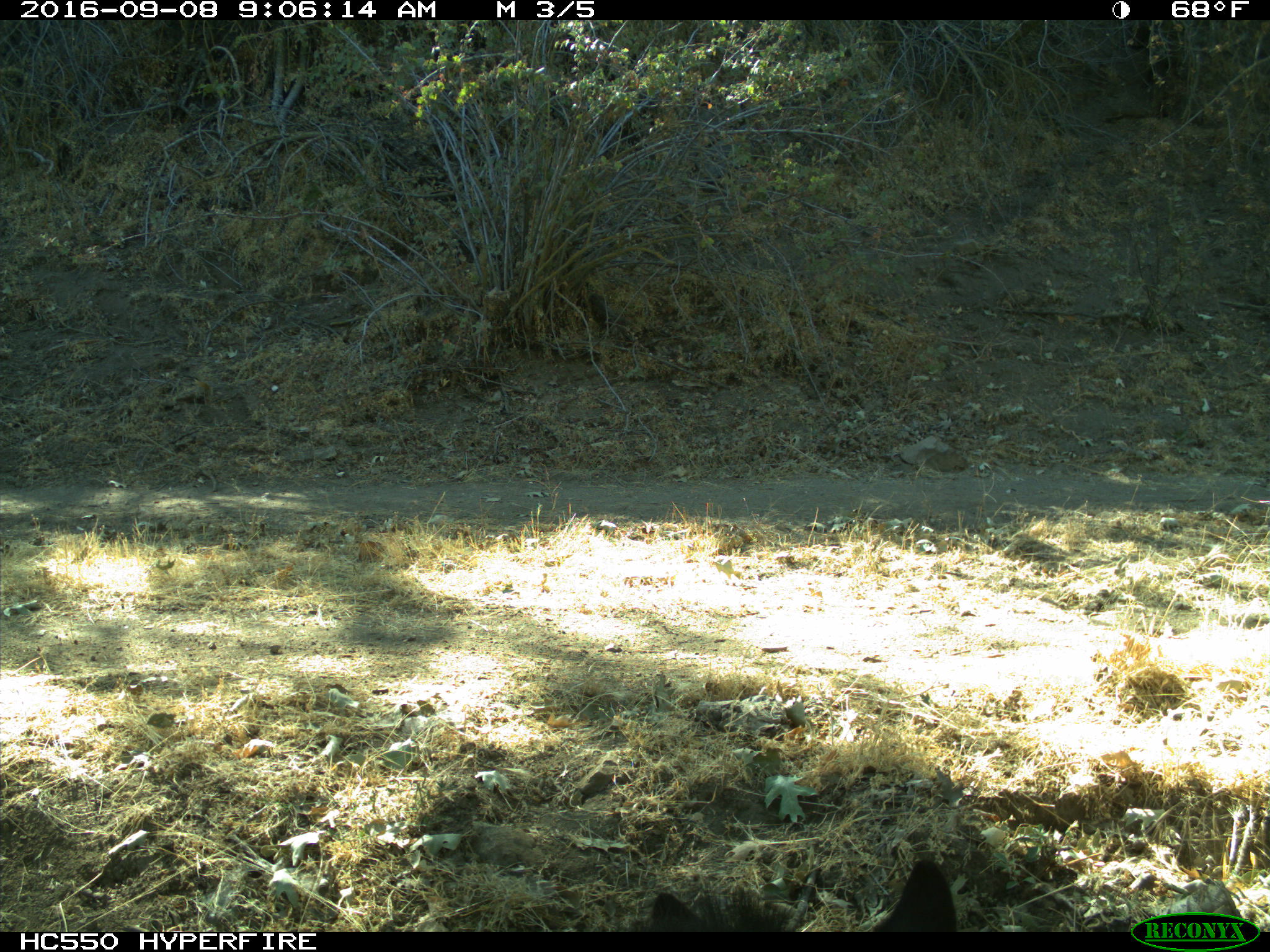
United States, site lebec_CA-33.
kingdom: Animalia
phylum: Chordata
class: Mammalia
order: Carnivora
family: Ursidae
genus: Ursus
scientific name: Ursus americanus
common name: american black bear